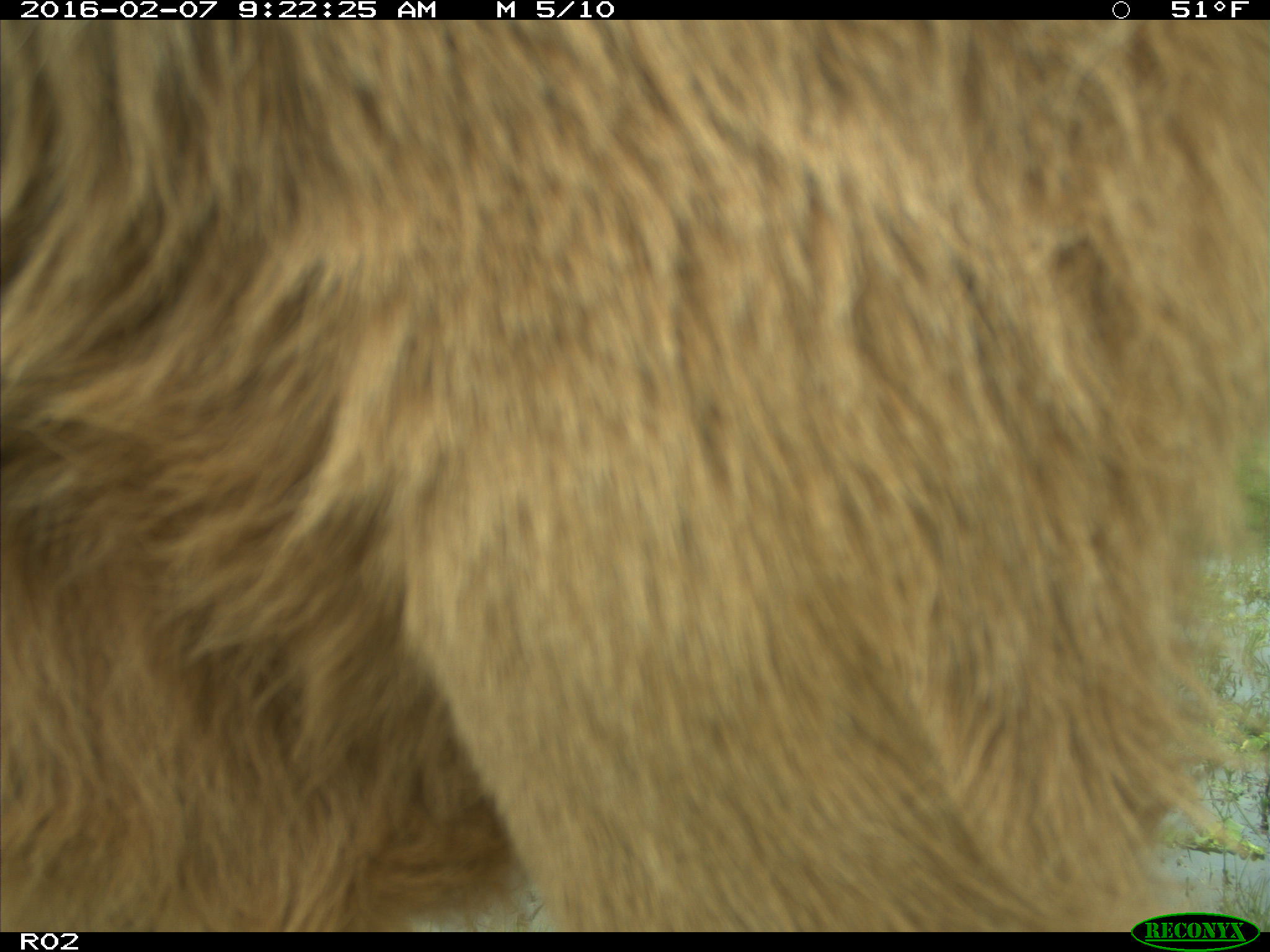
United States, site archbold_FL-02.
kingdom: Animalia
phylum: Chordata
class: Mammalia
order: Artiodactyla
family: Bovidae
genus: Bos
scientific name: Bos taurus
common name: domestic cow